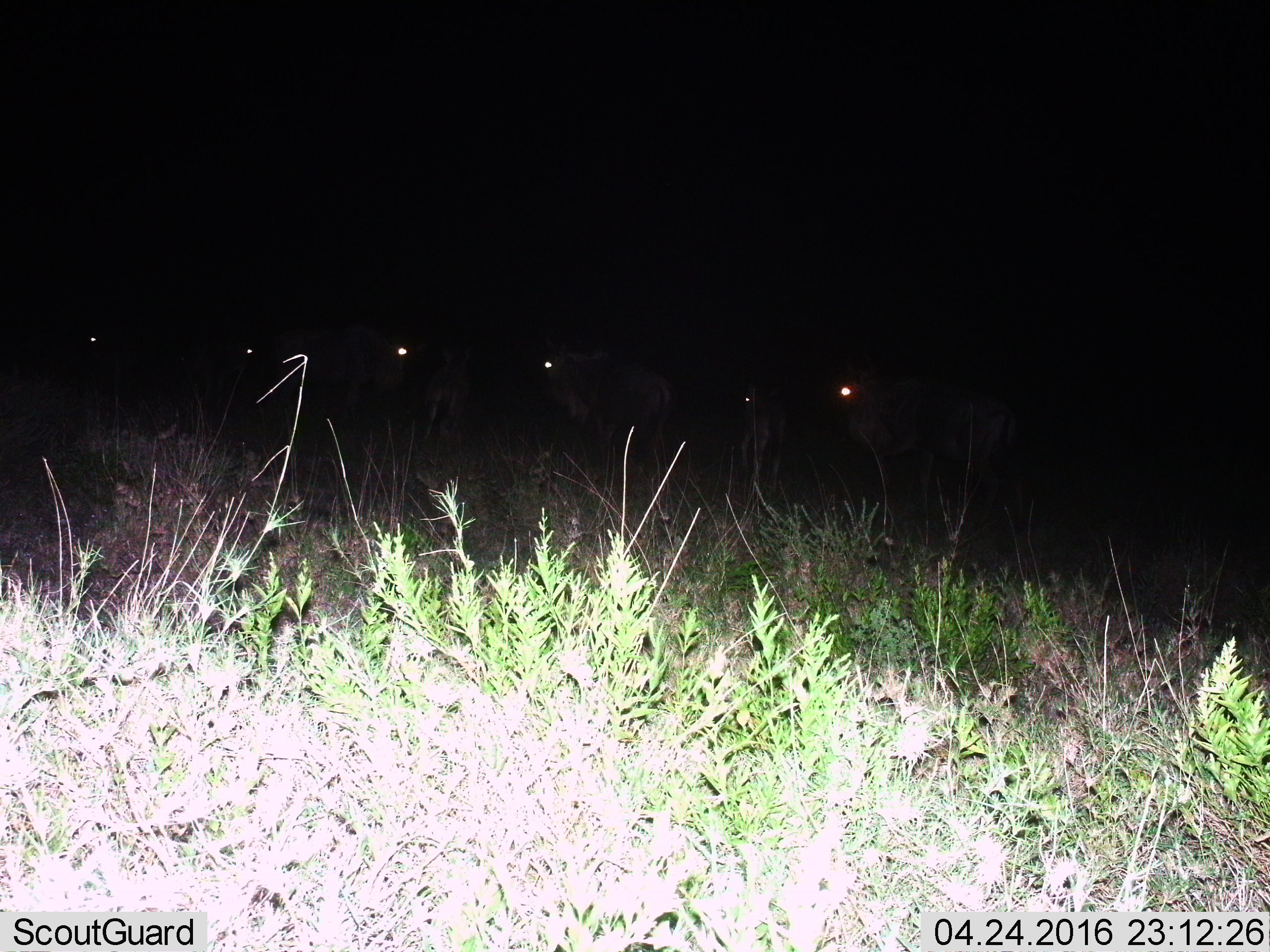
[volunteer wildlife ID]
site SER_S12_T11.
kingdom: Animalia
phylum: Chordata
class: Mammalia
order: Artiodactyla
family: Bovidae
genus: Connochaetes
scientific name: Connochaetes taurinus taurinus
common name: blue wildebeest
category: wildebeestblue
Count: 6.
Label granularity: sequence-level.